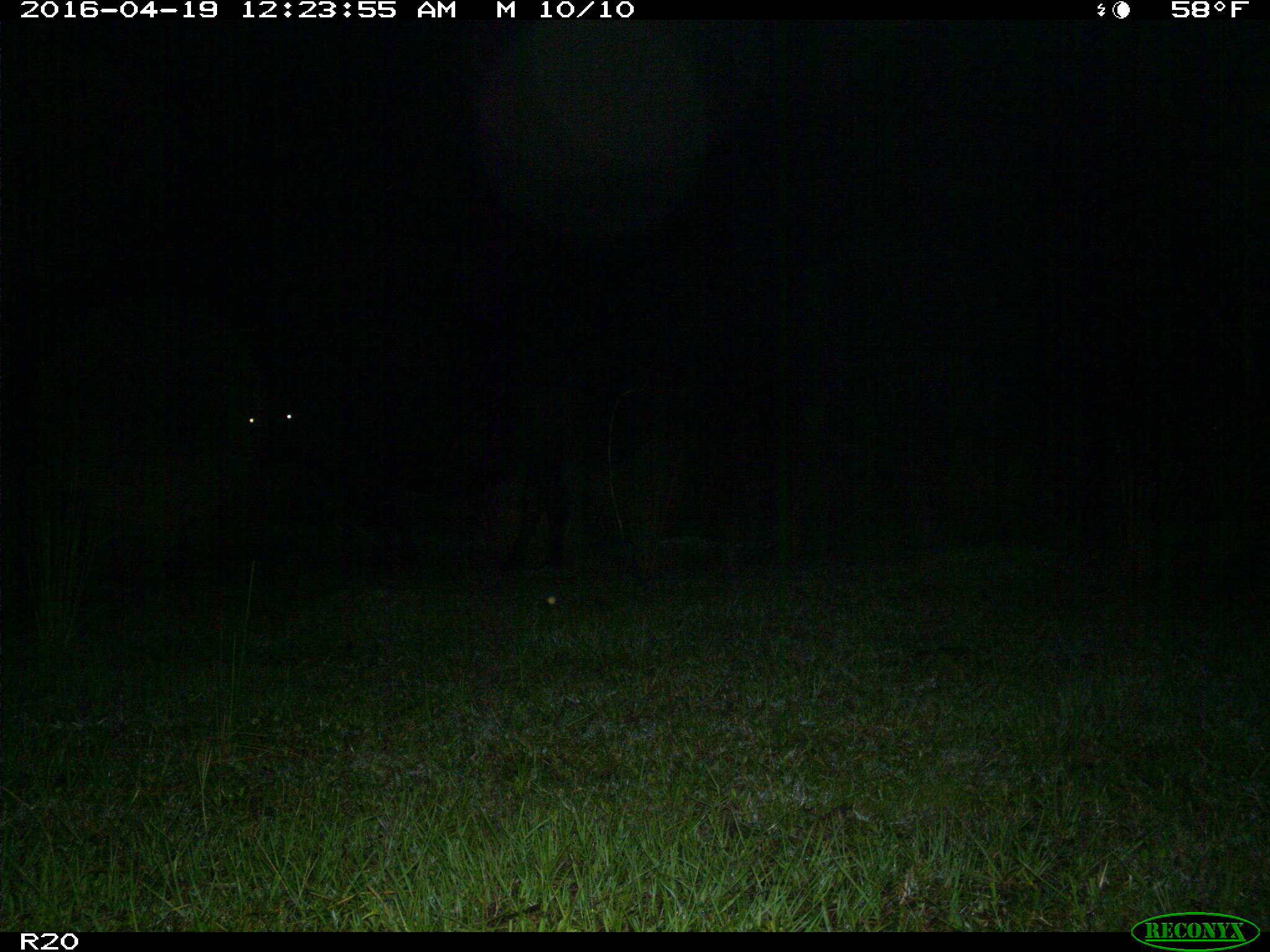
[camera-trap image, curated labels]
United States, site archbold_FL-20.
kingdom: Animalia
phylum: Chordata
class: Mammalia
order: Artiodactyla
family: Bovidae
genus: Bos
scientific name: Bos taurus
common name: domestic cow